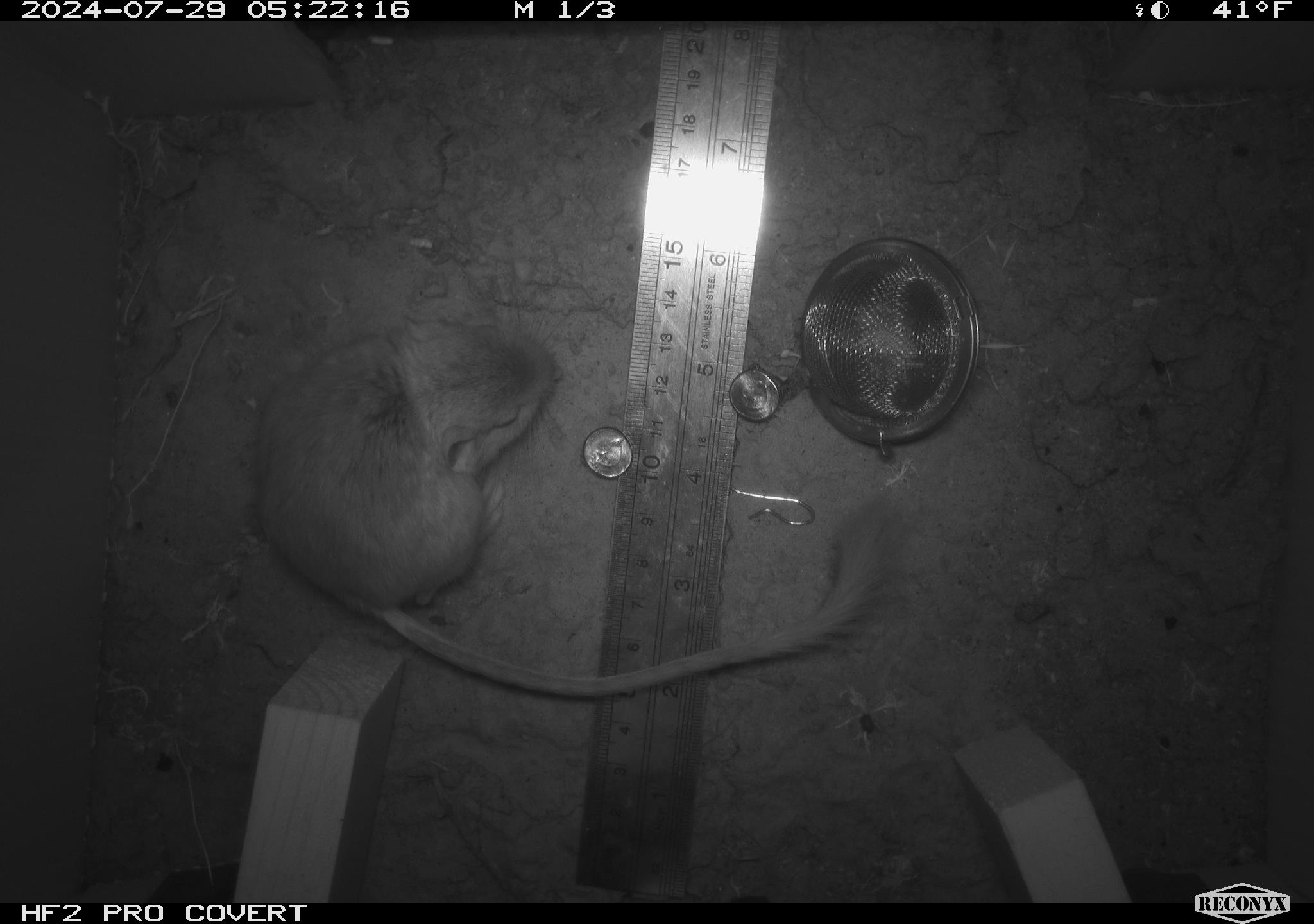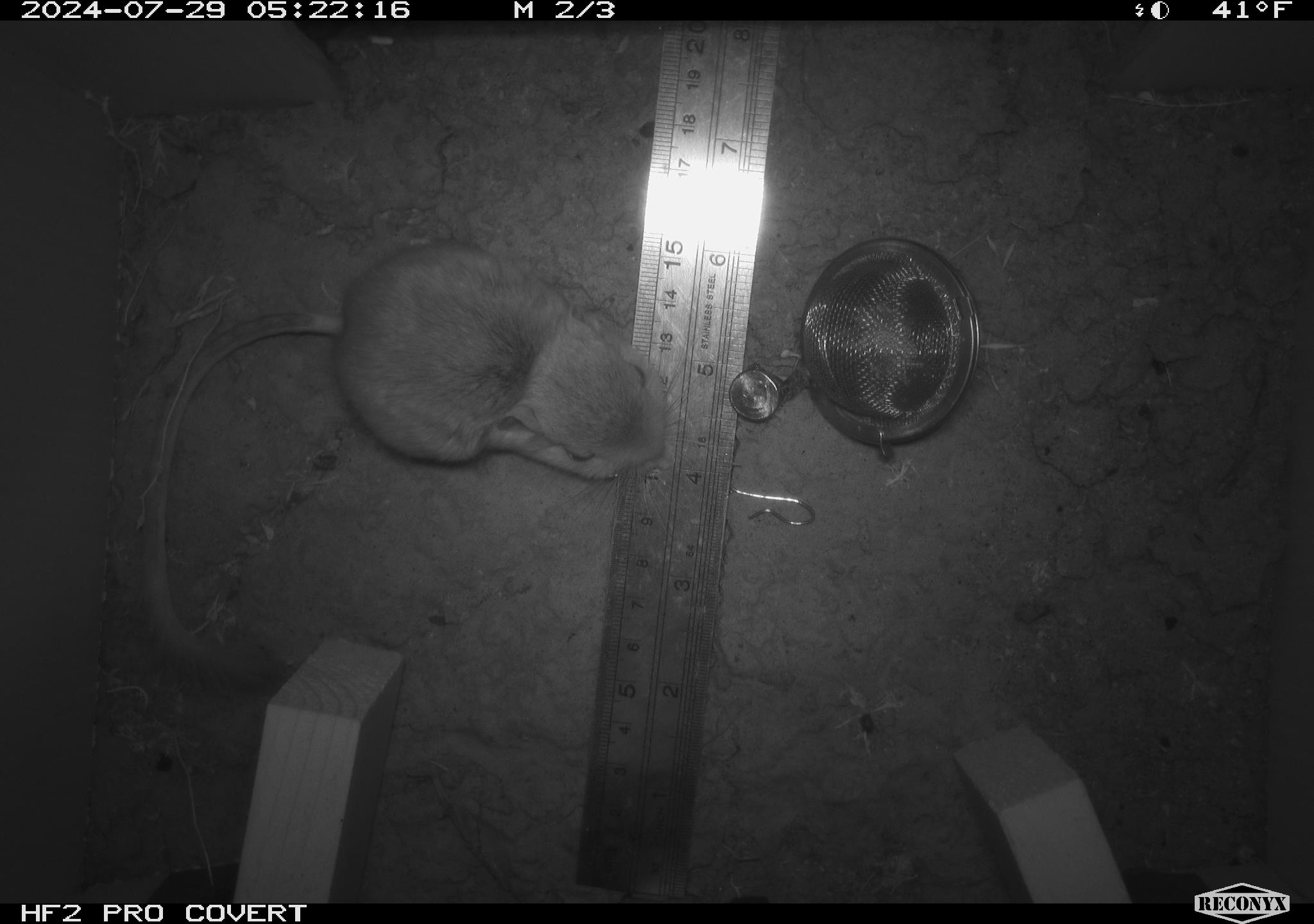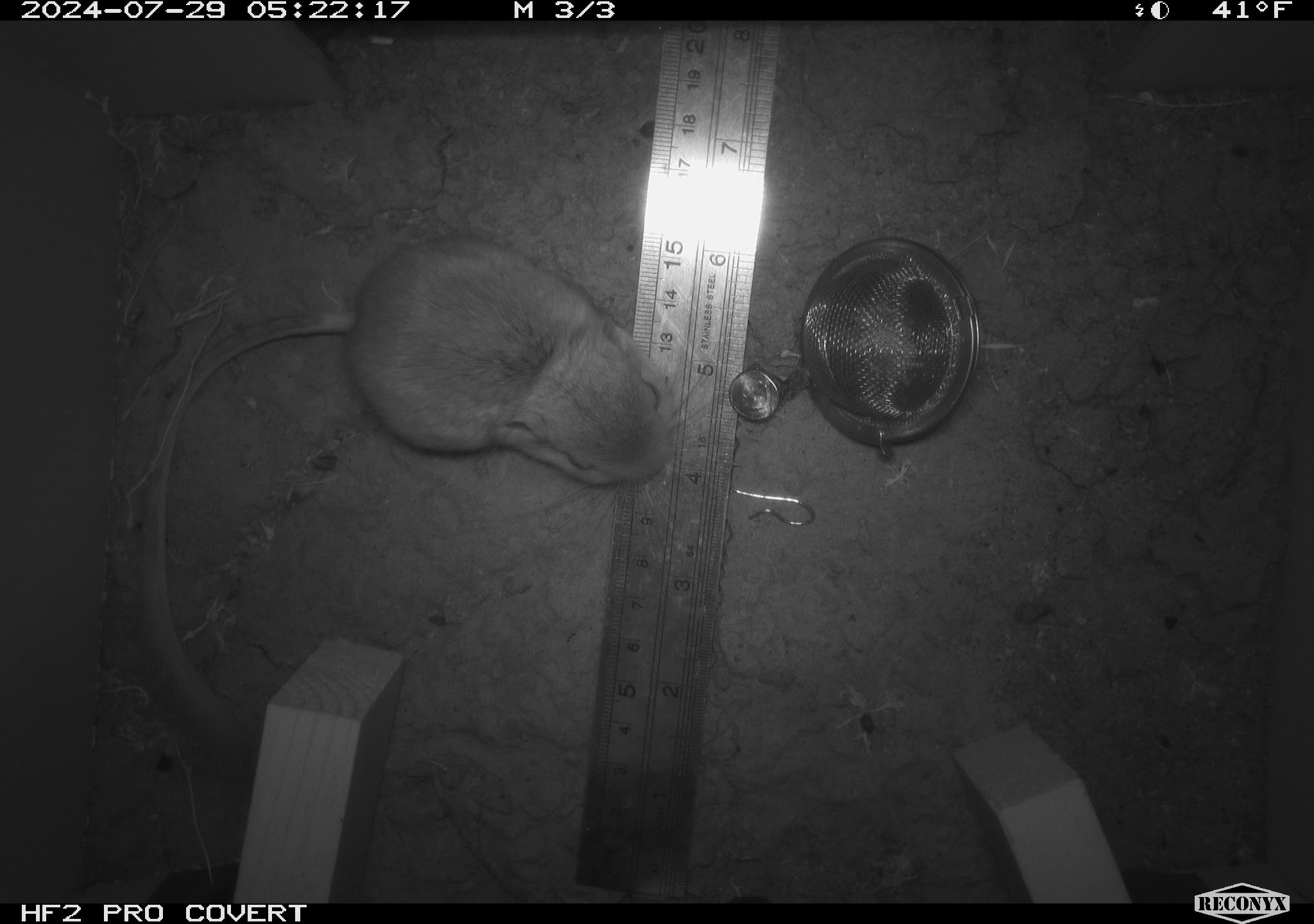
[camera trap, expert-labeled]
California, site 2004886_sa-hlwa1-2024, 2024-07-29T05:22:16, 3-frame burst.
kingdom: Animalia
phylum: Chordata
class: Mammalia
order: Rodentia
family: Heteromyidae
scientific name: Heteromyidae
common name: kangaroo rats and pocket mice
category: heteromyidae family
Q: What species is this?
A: Heteromyidae family (kangaroo rats and pocket mice) (Heteromyidae).